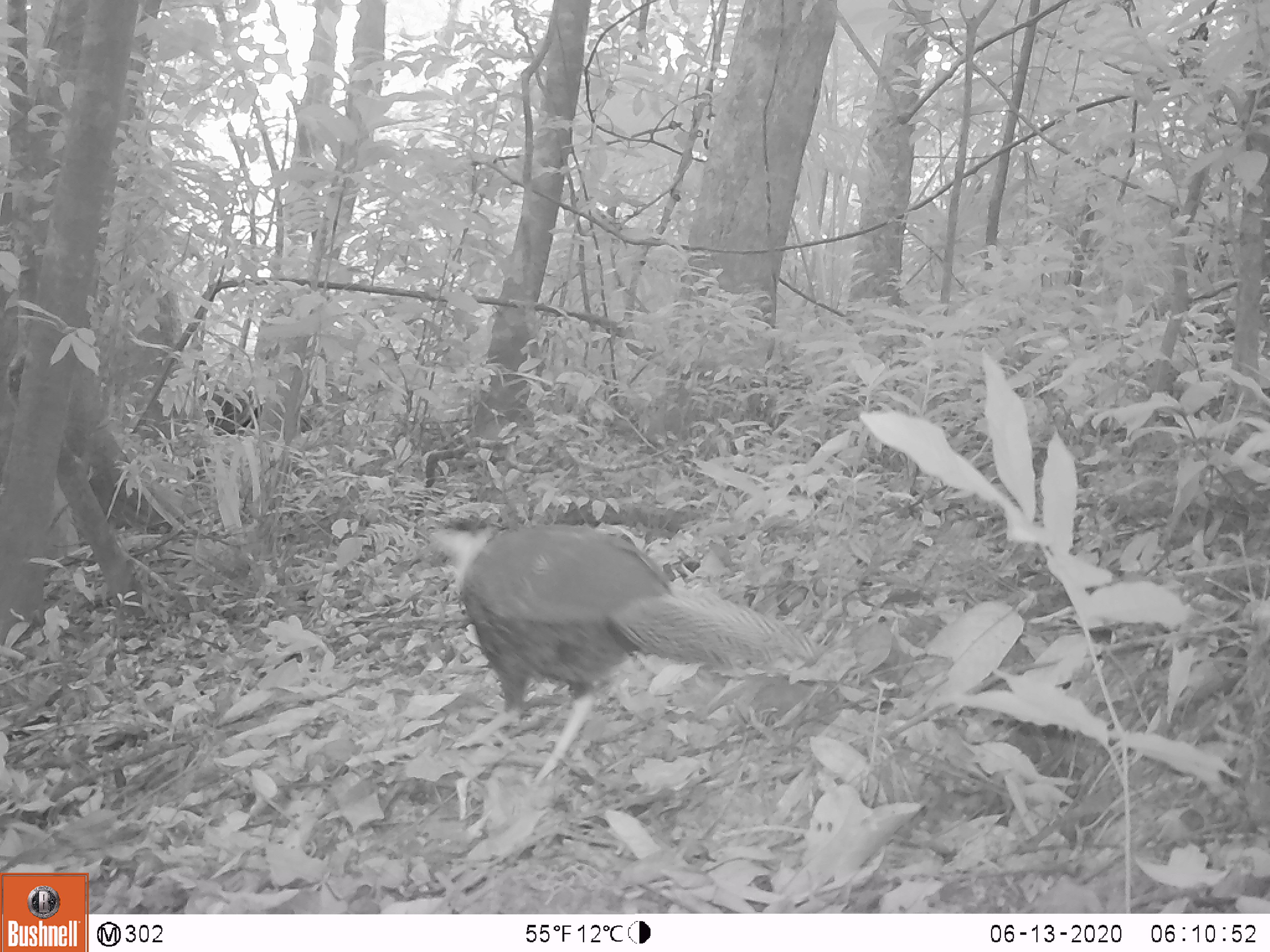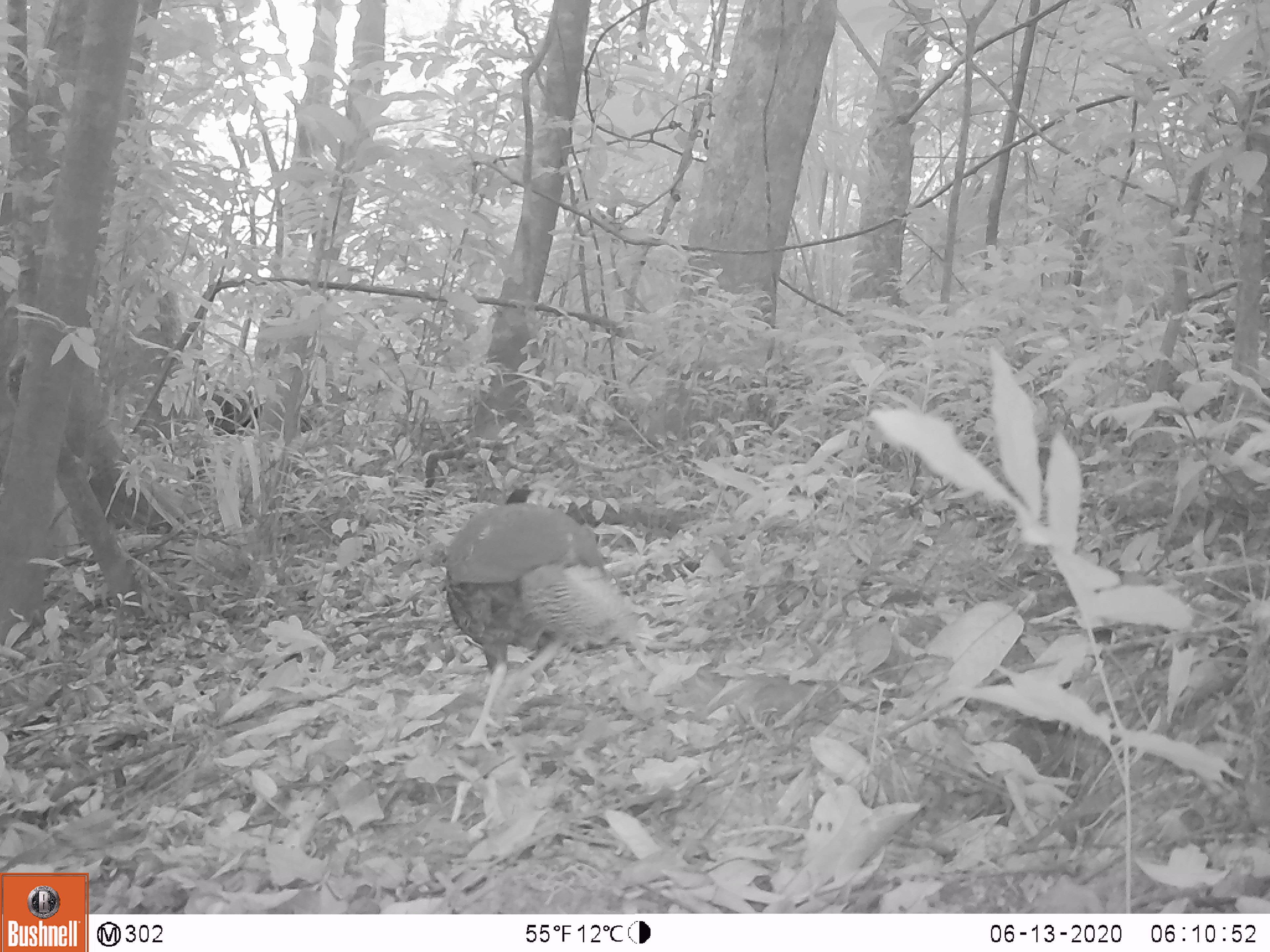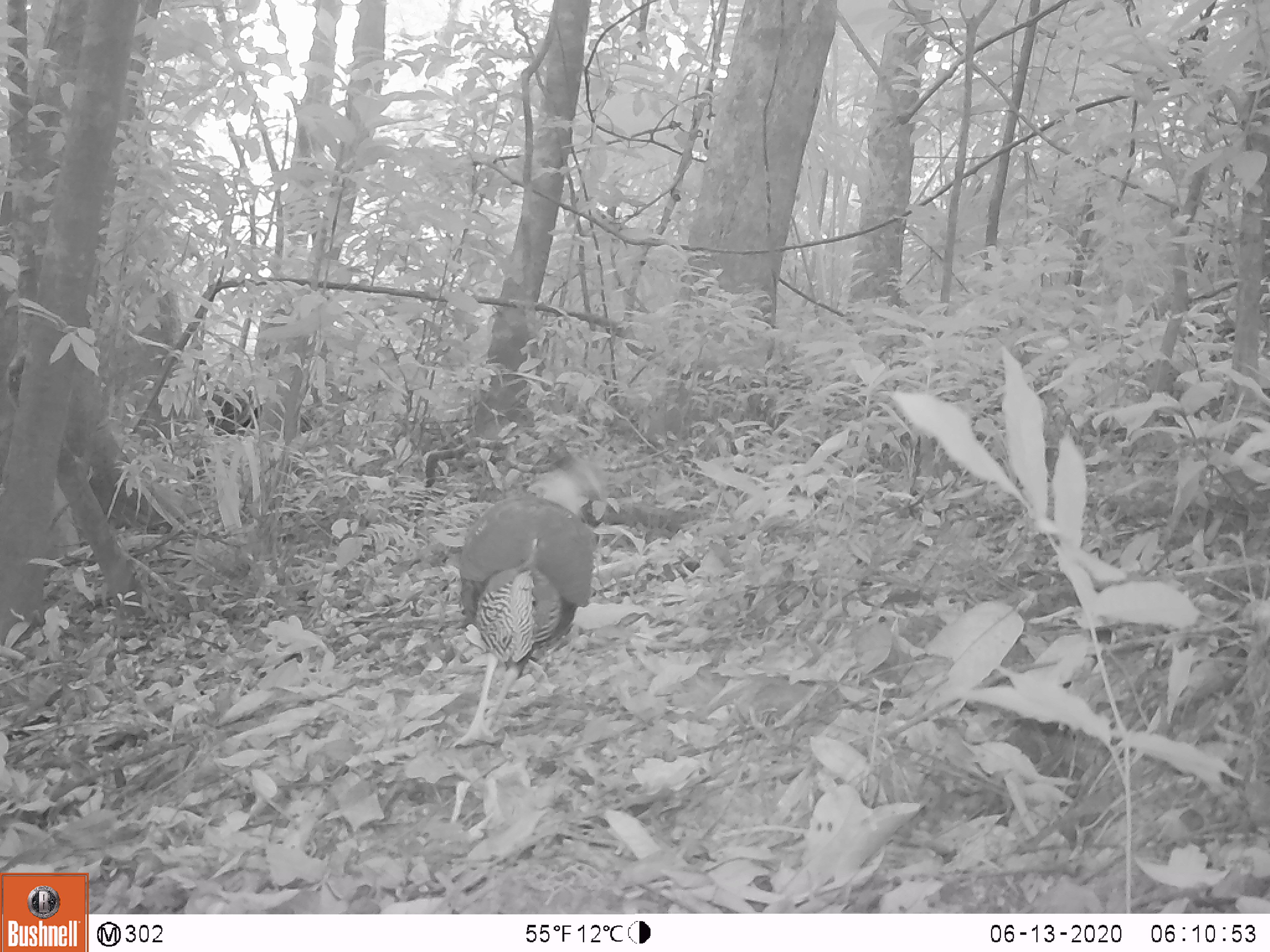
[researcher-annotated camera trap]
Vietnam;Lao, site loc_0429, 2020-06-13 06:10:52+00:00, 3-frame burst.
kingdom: Animalia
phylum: Chordata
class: Aves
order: Galliformes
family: Phasianidae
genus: Lophura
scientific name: Lophura nycthemera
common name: silver pheasant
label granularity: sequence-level